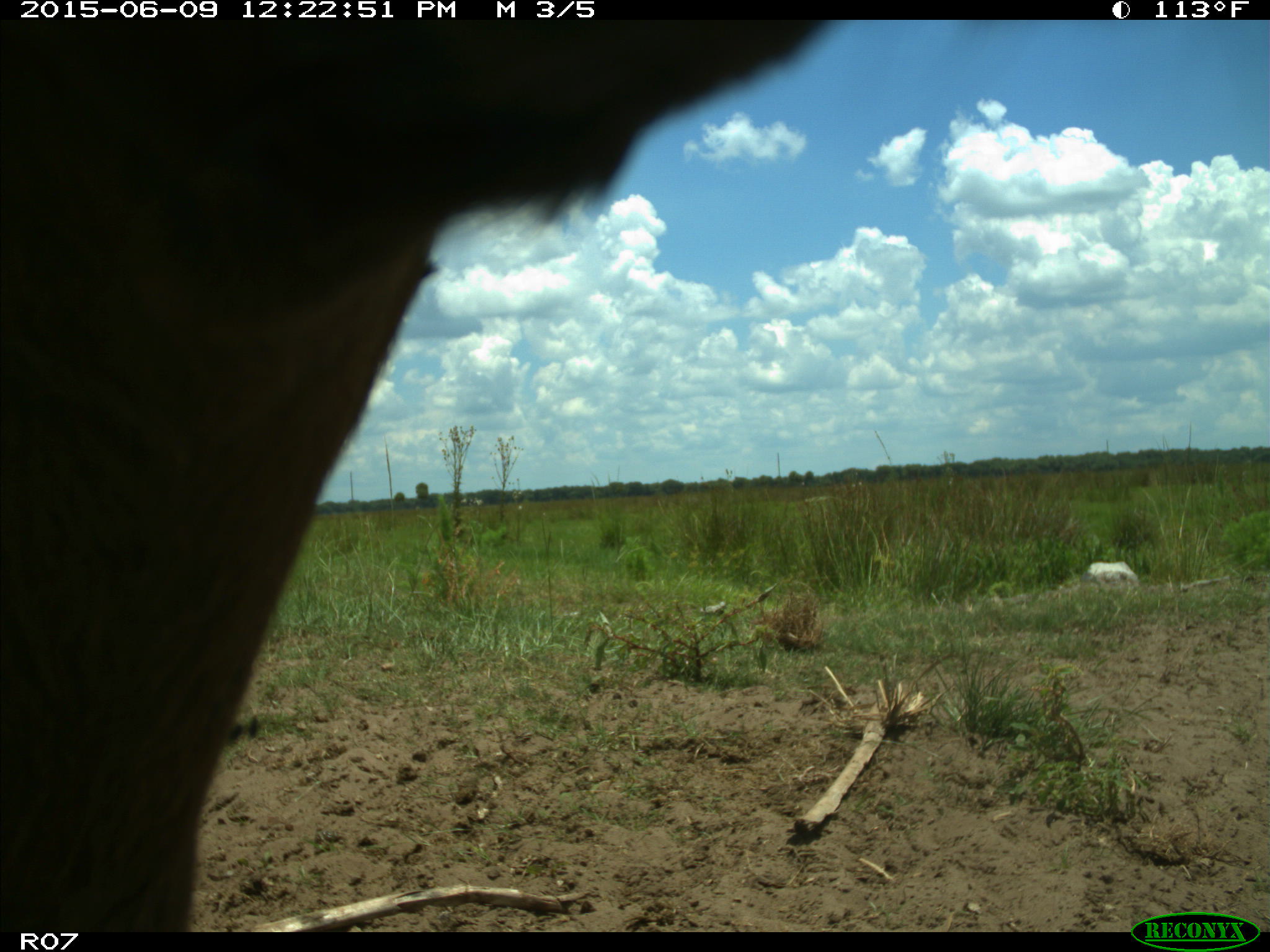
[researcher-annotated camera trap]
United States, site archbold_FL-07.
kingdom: Animalia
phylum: Chordata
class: Mammalia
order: Artiodactyla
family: Bovidae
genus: Bos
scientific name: Bos taurus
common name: domestic cow